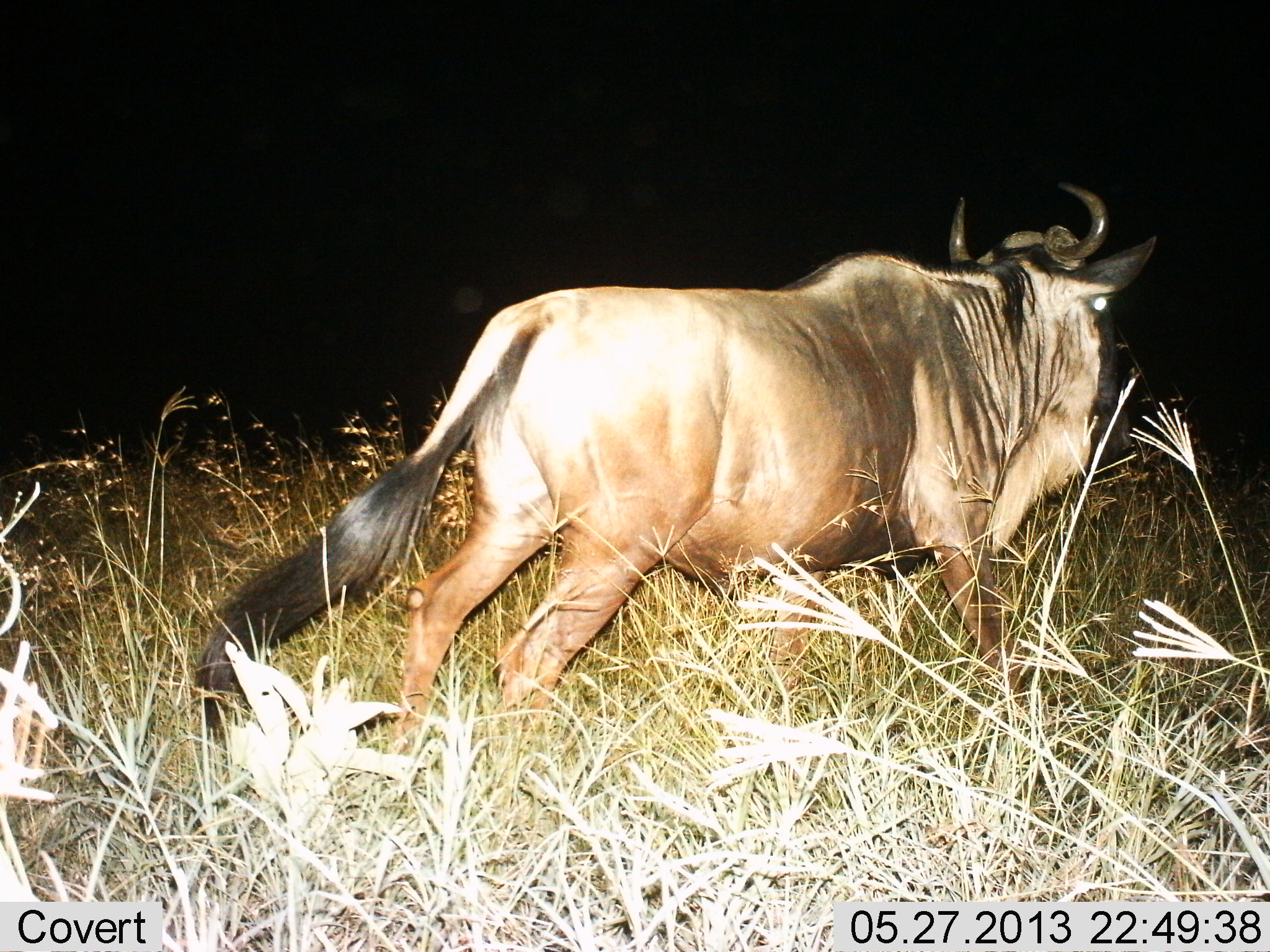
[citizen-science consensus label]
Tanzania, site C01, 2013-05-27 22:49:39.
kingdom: Animalia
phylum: Chordata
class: Mammalia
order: Artiodactyla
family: Bovidae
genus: Connochaetes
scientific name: Connochaetes taurinus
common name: blue wildebeest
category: wildebeest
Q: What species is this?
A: Wildebeest (blue wildebeest) (Connochaetes taurinus).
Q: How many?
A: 1.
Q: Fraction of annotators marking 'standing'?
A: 20%.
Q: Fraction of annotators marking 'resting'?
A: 0%.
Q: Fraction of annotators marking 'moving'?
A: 80%.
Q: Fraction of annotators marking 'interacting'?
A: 0%.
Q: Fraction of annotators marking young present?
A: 0%.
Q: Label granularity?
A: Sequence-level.